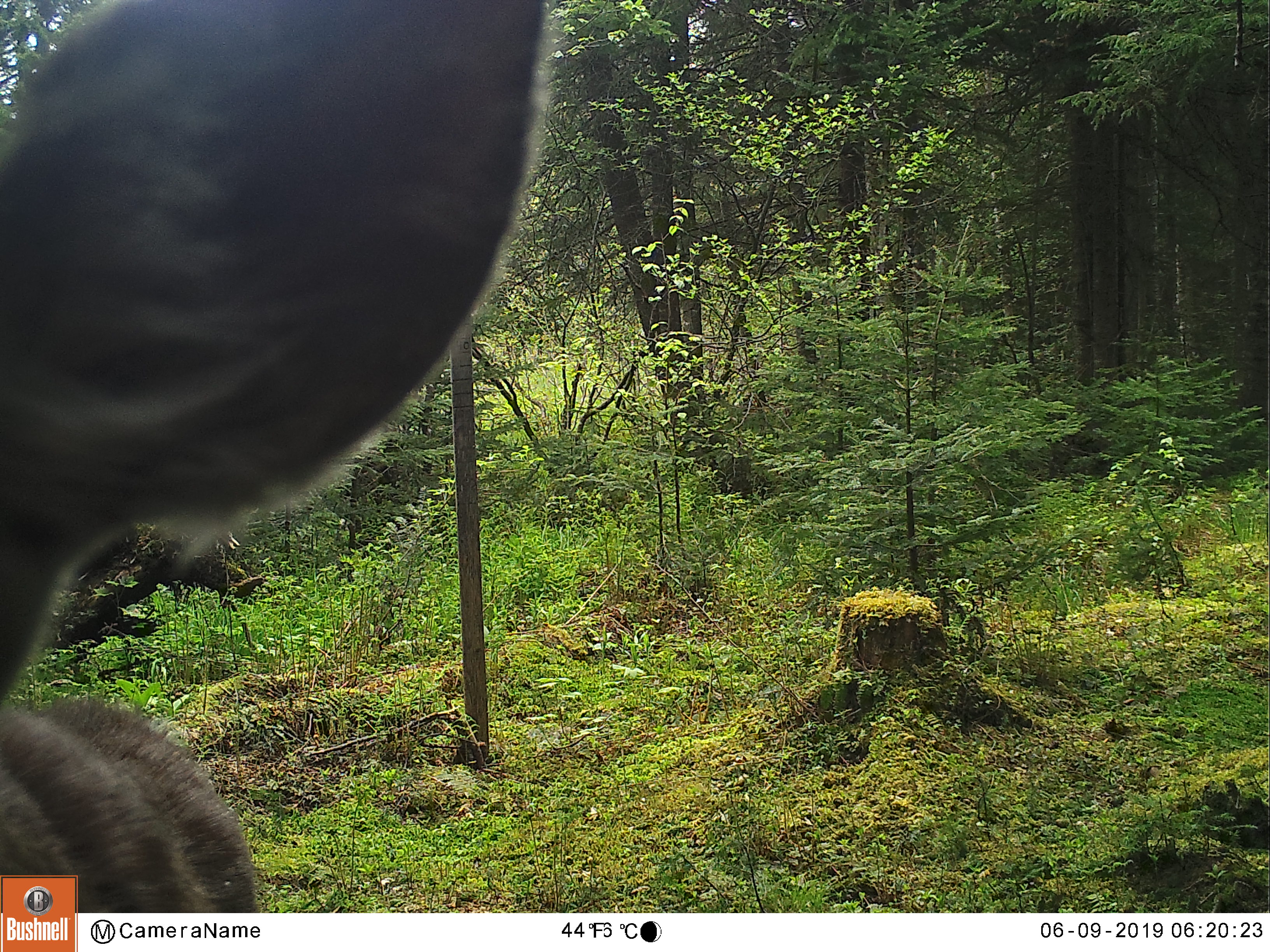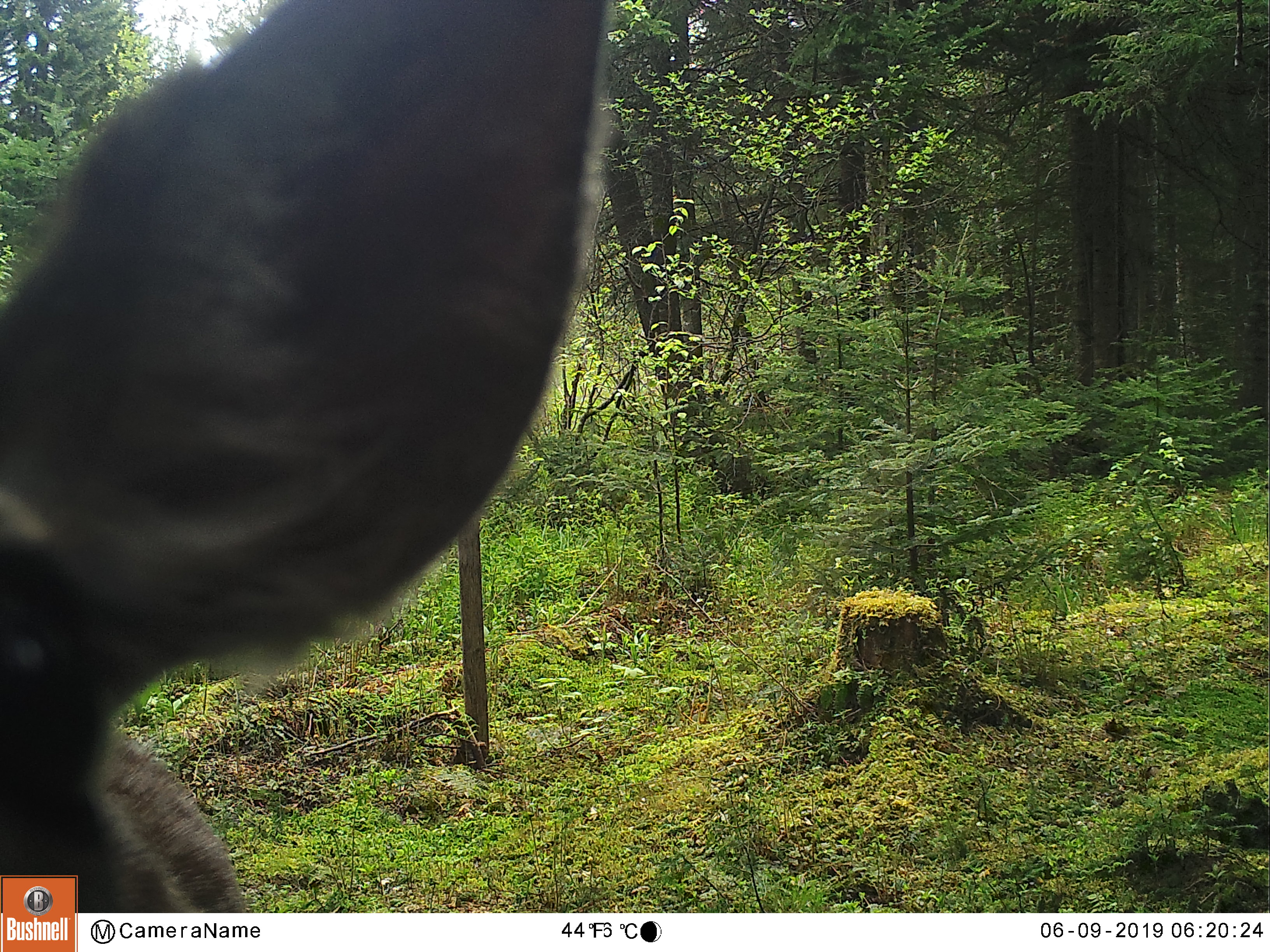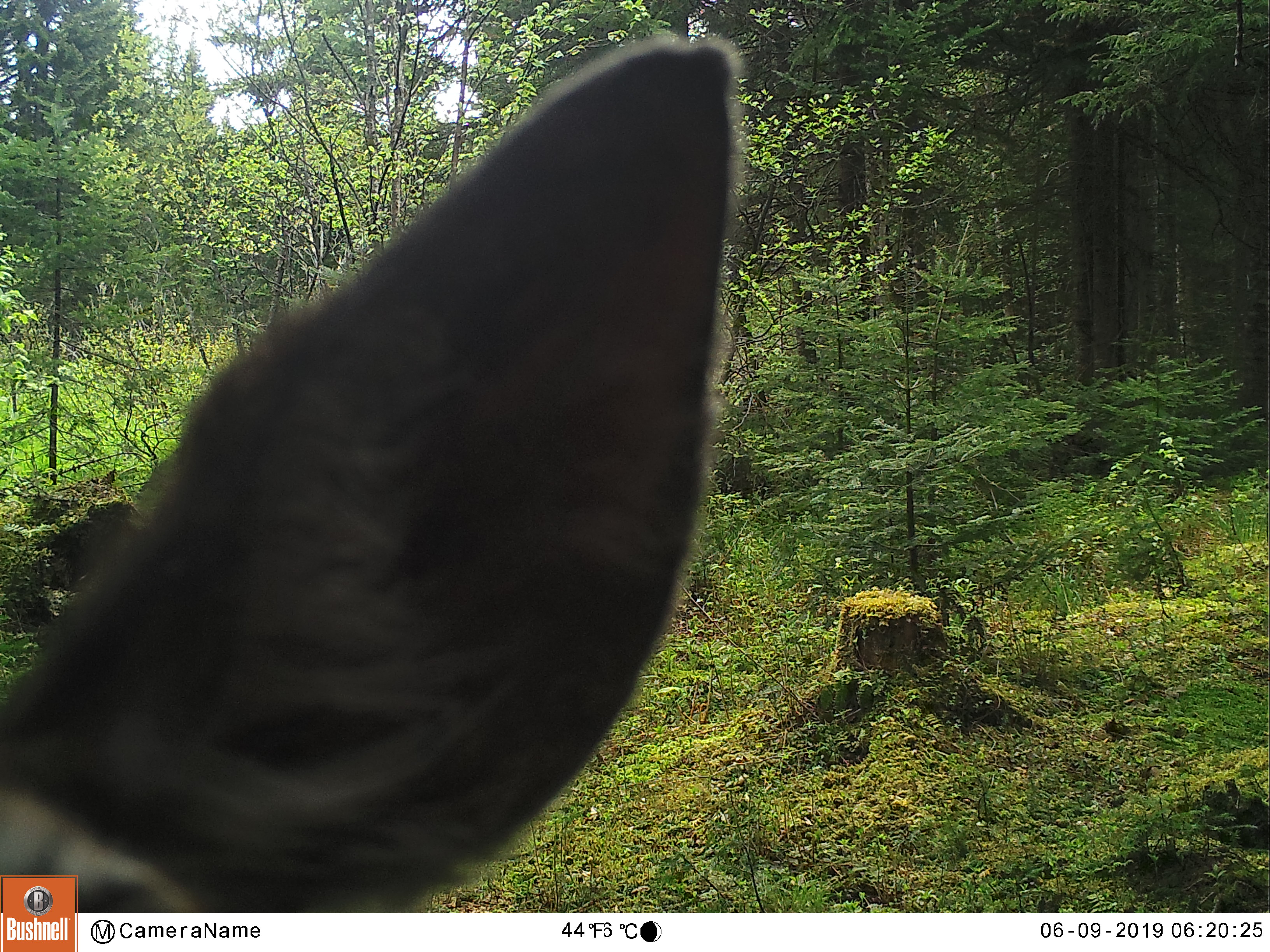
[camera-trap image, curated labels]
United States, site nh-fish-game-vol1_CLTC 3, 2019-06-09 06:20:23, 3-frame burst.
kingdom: Animalia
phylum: Chordata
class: Mammalia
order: Artiodactyla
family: Cervidae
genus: Odocoileus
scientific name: Odocoileus virginianus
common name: white-tailed deer